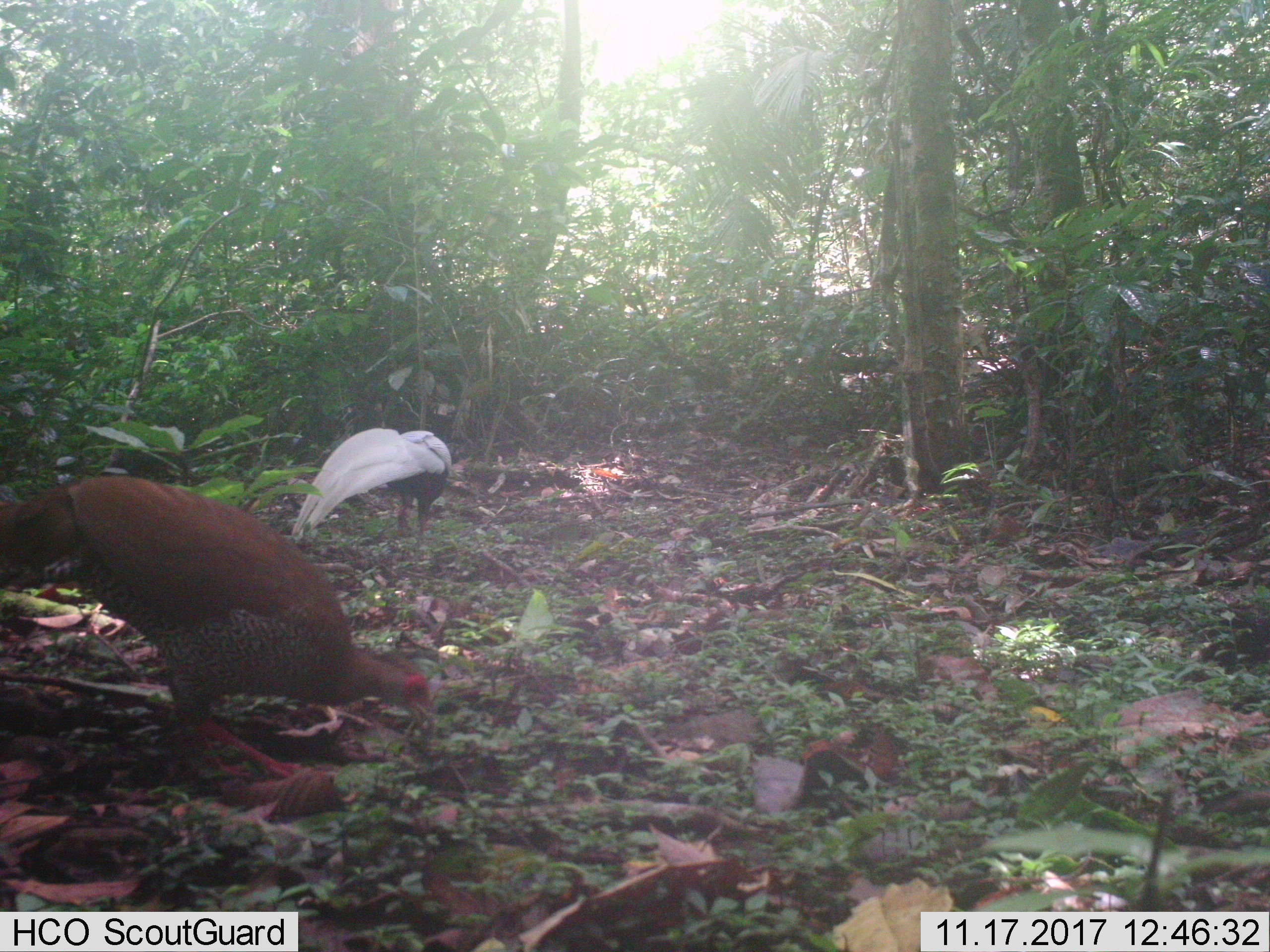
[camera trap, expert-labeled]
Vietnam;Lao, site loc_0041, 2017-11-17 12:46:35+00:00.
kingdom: Animalia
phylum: Chordata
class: Aves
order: Galliformes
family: Phasianidae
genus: Lophura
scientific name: Lophura nycthemera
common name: silver pheasant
Silver pheasant (Lophura nycthemera). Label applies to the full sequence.